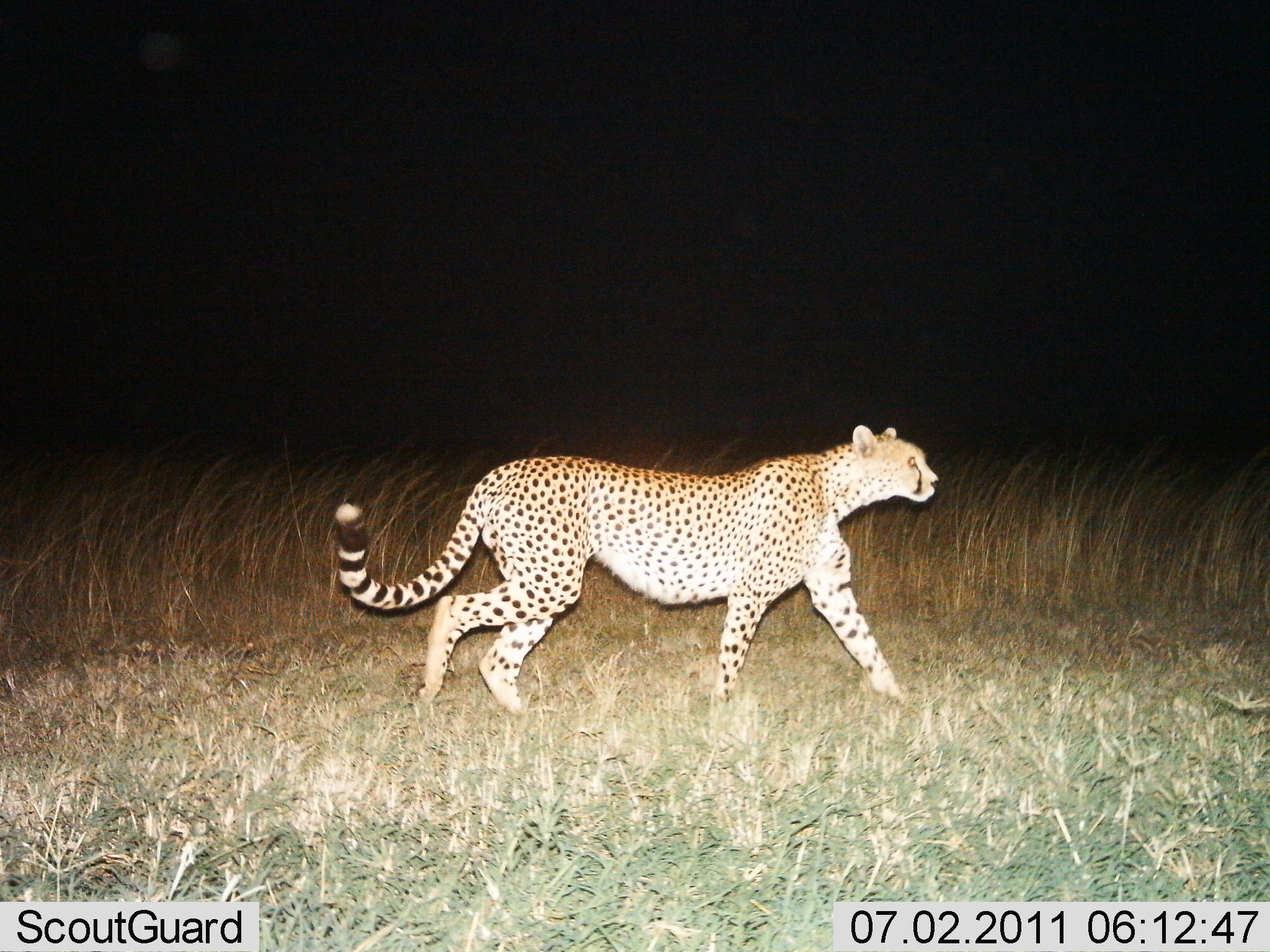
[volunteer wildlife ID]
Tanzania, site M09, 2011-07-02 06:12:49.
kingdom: Animalia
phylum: Chordata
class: Mammalia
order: Carnivora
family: Felidae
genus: Acinonyx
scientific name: Acinonyx jubatus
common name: cheetah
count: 1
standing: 18%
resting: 0%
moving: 100%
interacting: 0%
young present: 0%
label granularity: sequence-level